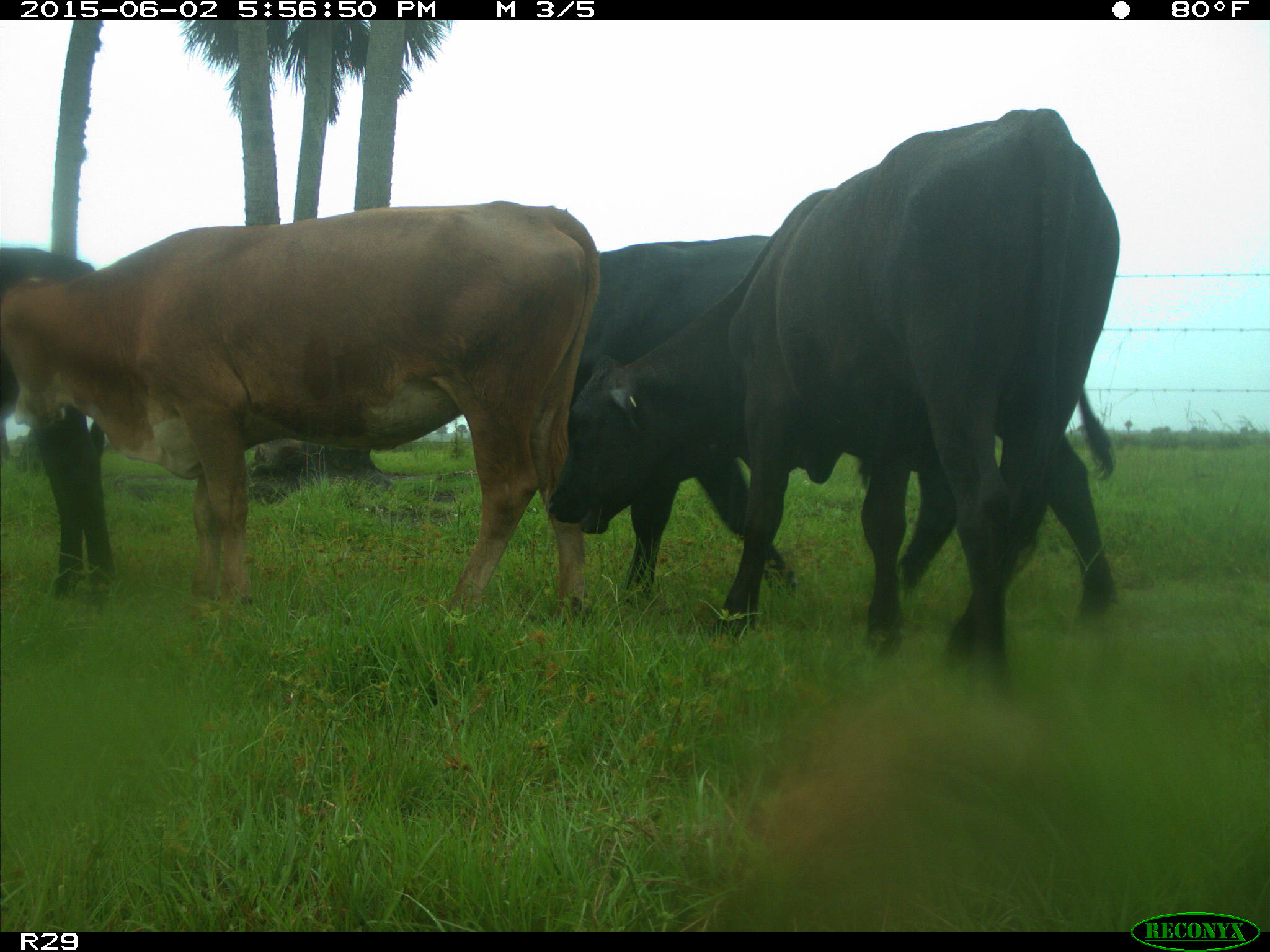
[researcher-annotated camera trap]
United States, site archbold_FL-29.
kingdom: Animalia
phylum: Chordata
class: Mammalia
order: Artiodactyla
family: Bovidae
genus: Bos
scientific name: Bos taurus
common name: domestic cow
Bos taurus (domestic cow).